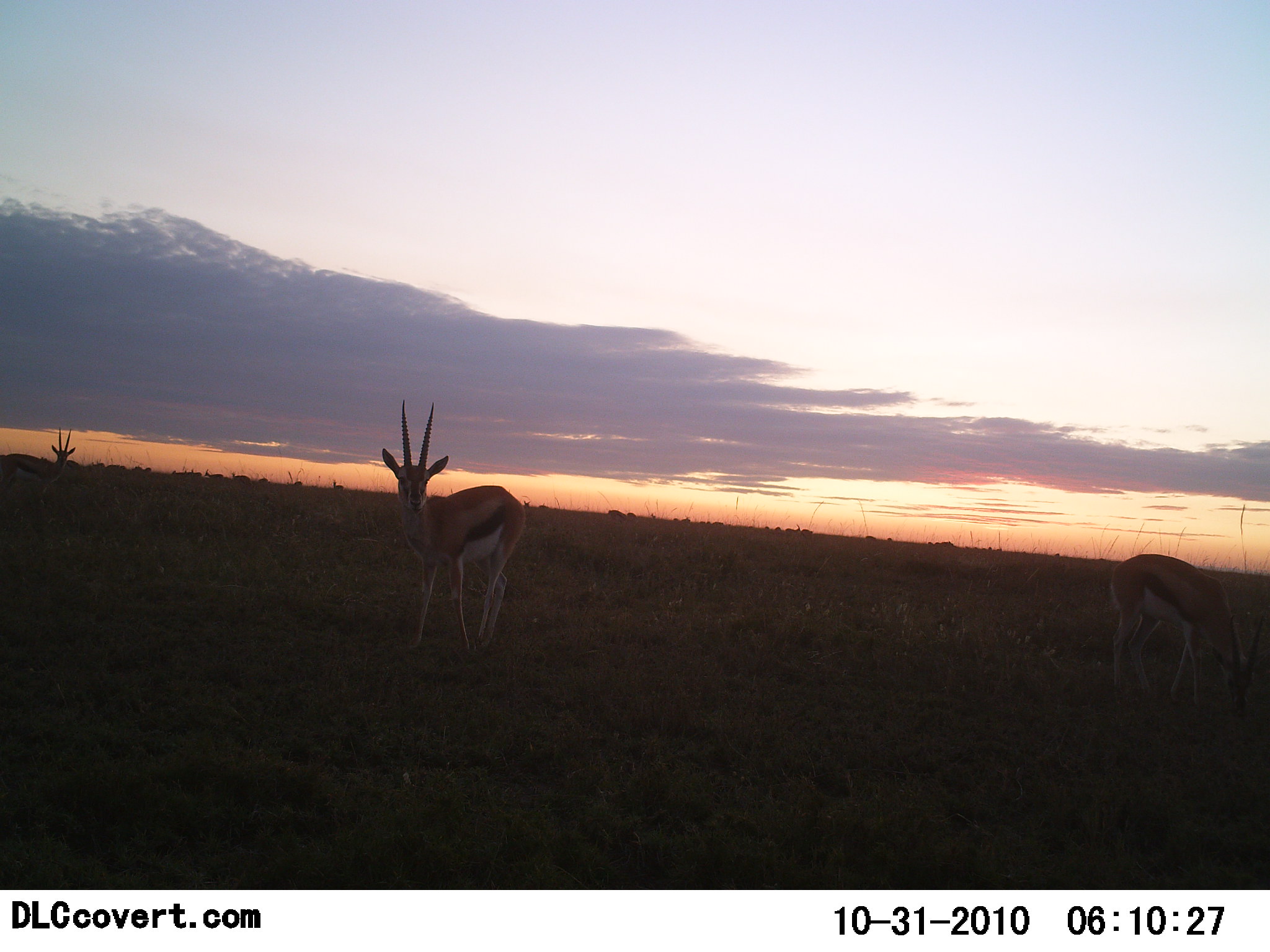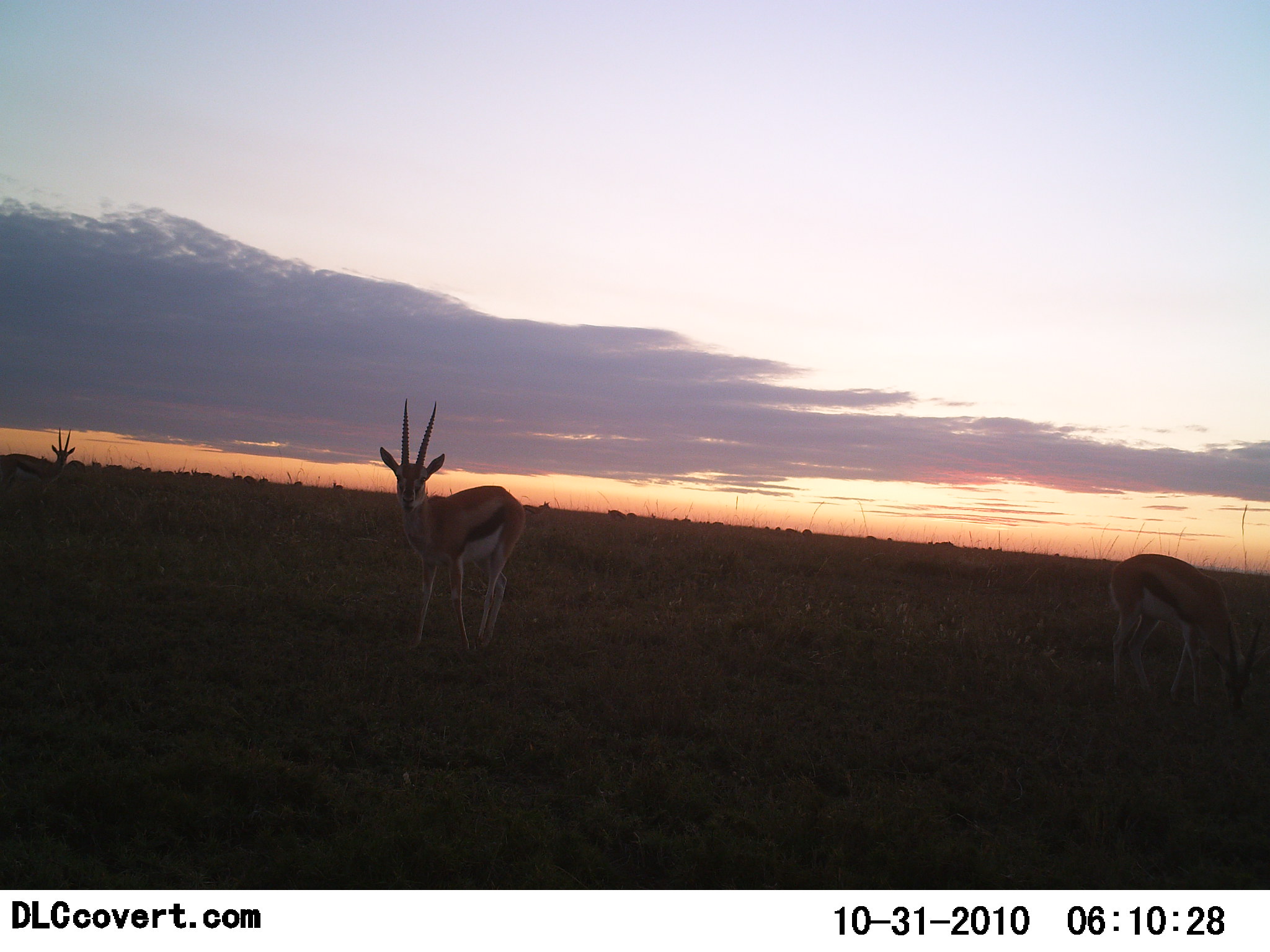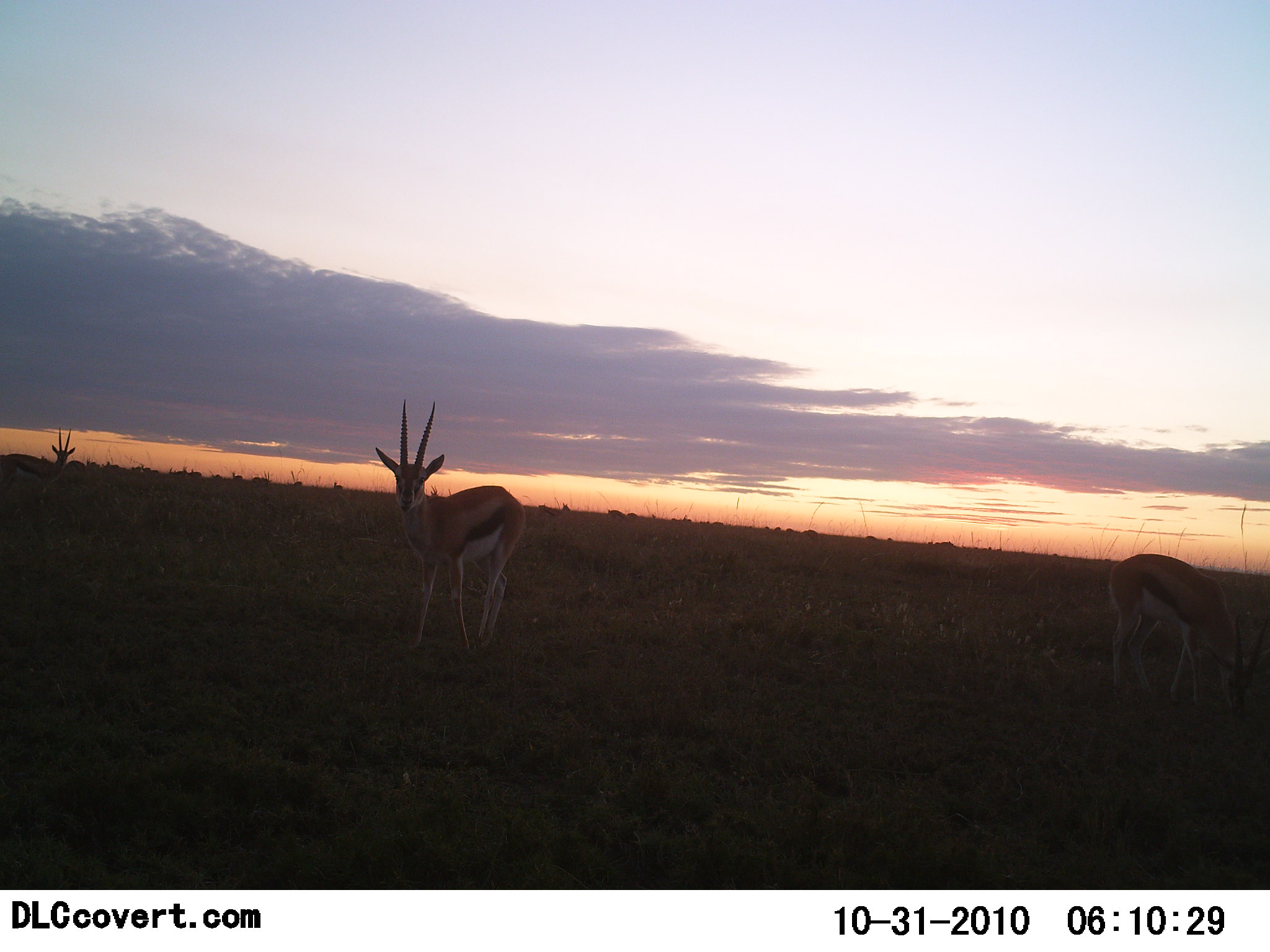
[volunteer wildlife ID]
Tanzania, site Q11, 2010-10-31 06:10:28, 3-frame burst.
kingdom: Animalia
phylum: Chordata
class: Mammalia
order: Artiodactyla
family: Bovidae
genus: Eudorcas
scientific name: Eudorcas thomsonii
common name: thomson's gazelle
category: gazellethomsons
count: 3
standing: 62%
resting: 0%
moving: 23%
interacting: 0%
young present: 0%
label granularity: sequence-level